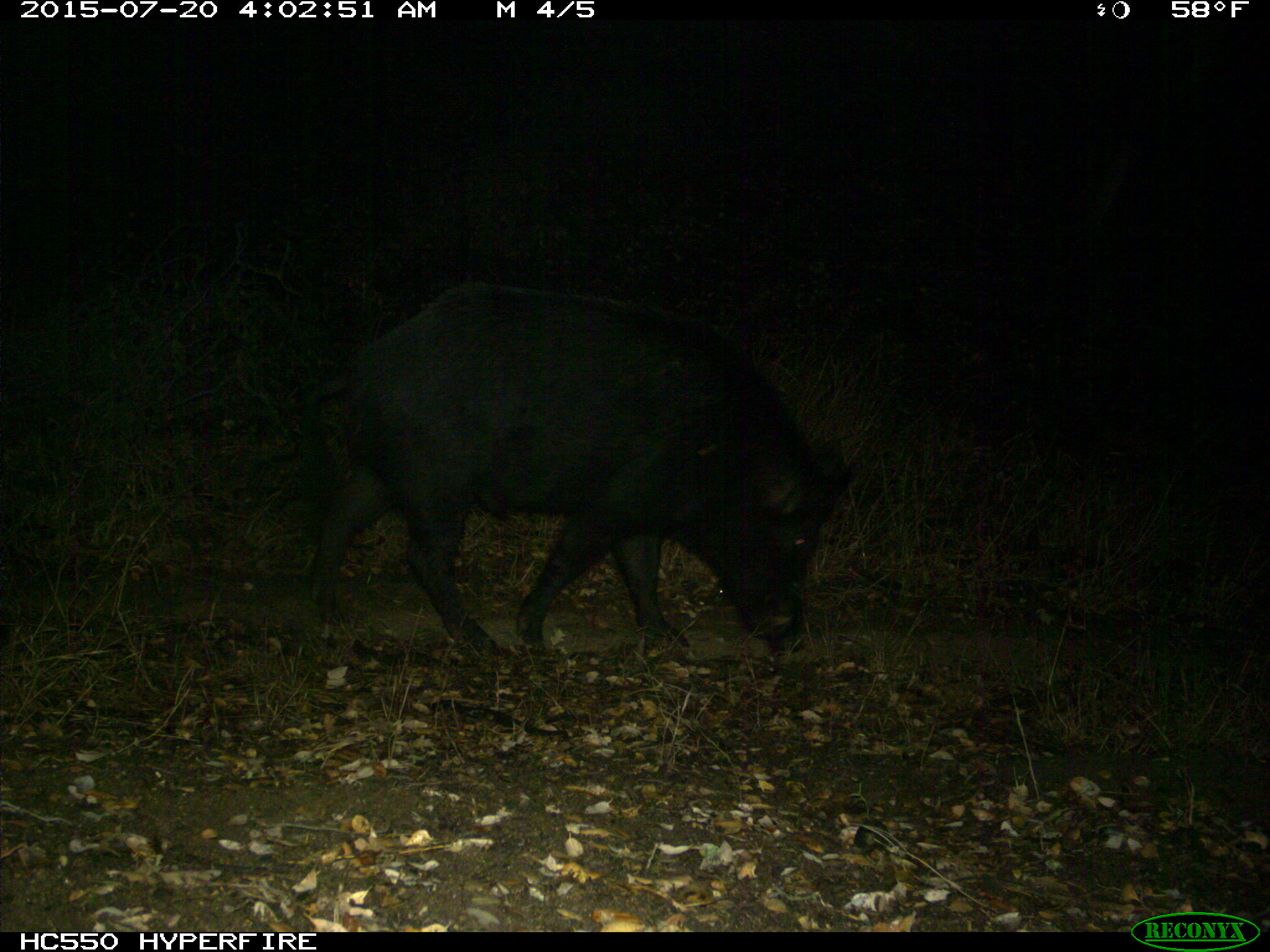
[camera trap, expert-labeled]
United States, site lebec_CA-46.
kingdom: Animalia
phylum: Chordata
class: Mammalia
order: Artiodactyla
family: Suidae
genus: Sus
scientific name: Sus scrofa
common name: wild boar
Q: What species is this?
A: Sus scrofa (wild boar).